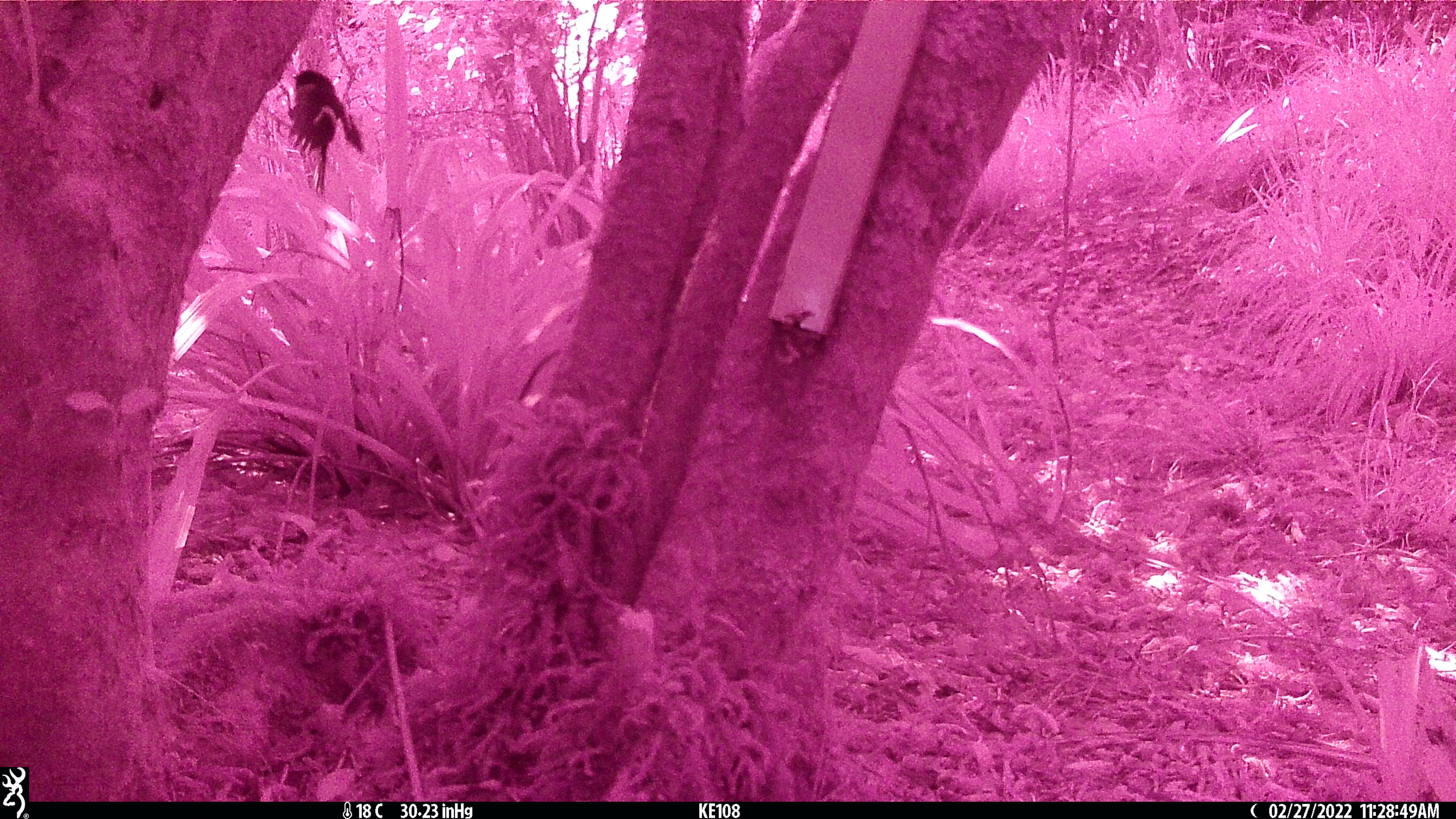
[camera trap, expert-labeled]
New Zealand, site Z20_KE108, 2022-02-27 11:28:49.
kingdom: Animalia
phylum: Chordata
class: Aves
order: Passeriformes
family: Petroicidae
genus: Petroica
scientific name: Petroica macrocephala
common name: tomtit